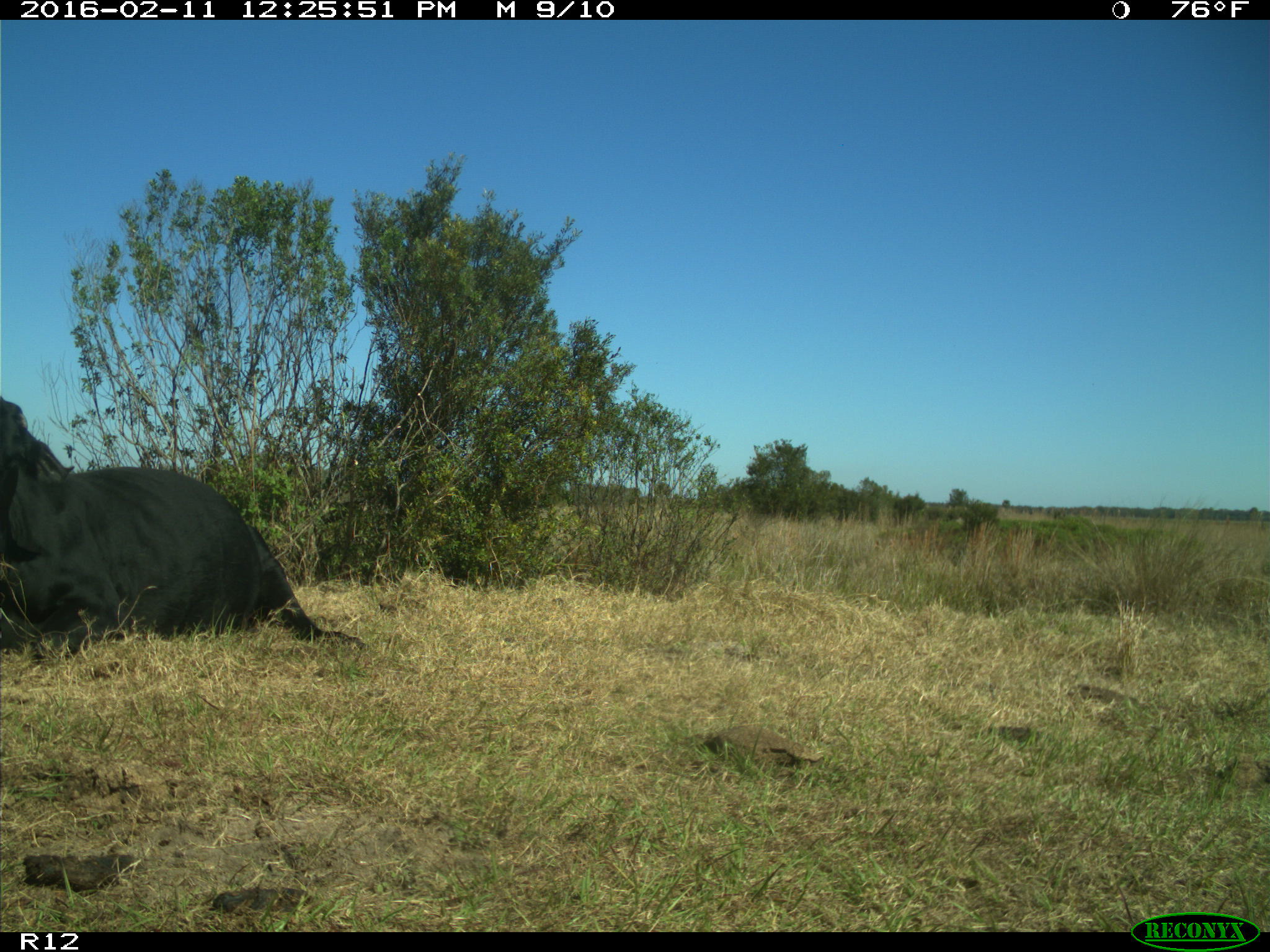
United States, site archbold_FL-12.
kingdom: Animalia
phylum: Chordata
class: Mammalia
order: Artiodactyla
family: Bovidae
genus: Bos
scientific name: Bos taurus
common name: domestic cow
Bos taurus (domestic cow).